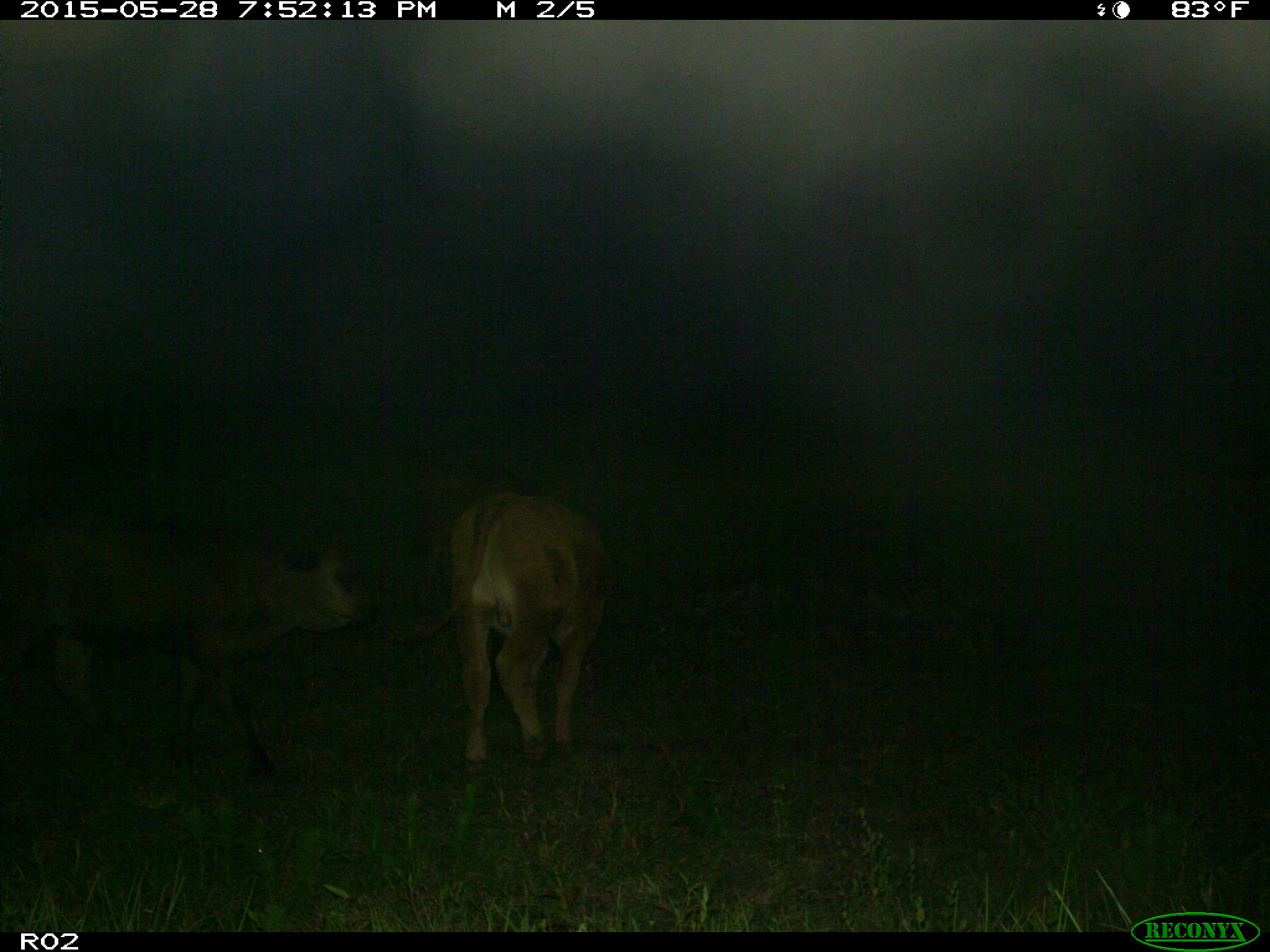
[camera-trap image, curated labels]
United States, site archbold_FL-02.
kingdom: Animalia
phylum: Chordata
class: Mammalia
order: Artiodactyla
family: Bovidae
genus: Bos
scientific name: Bos taurus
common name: domestic cow